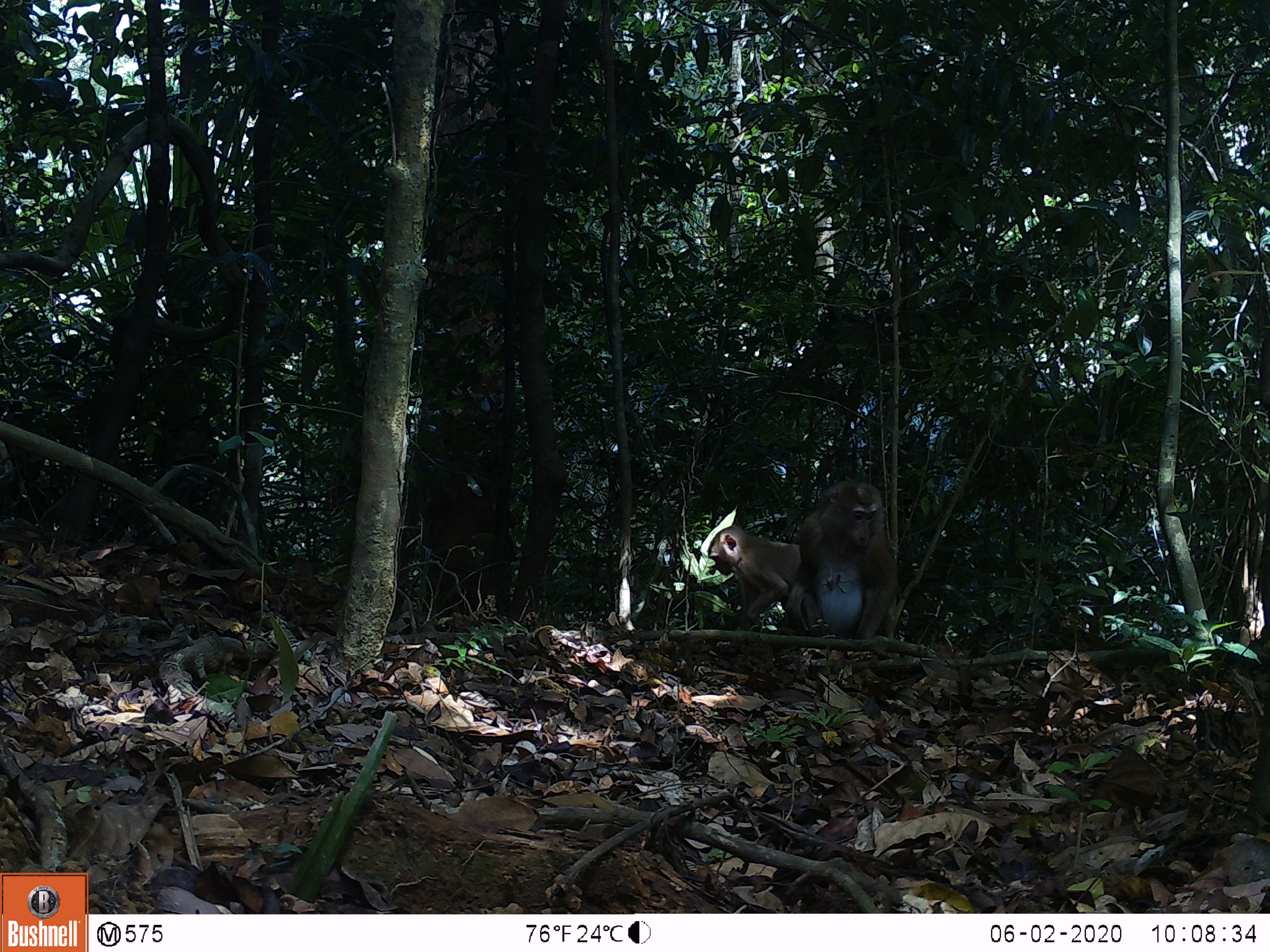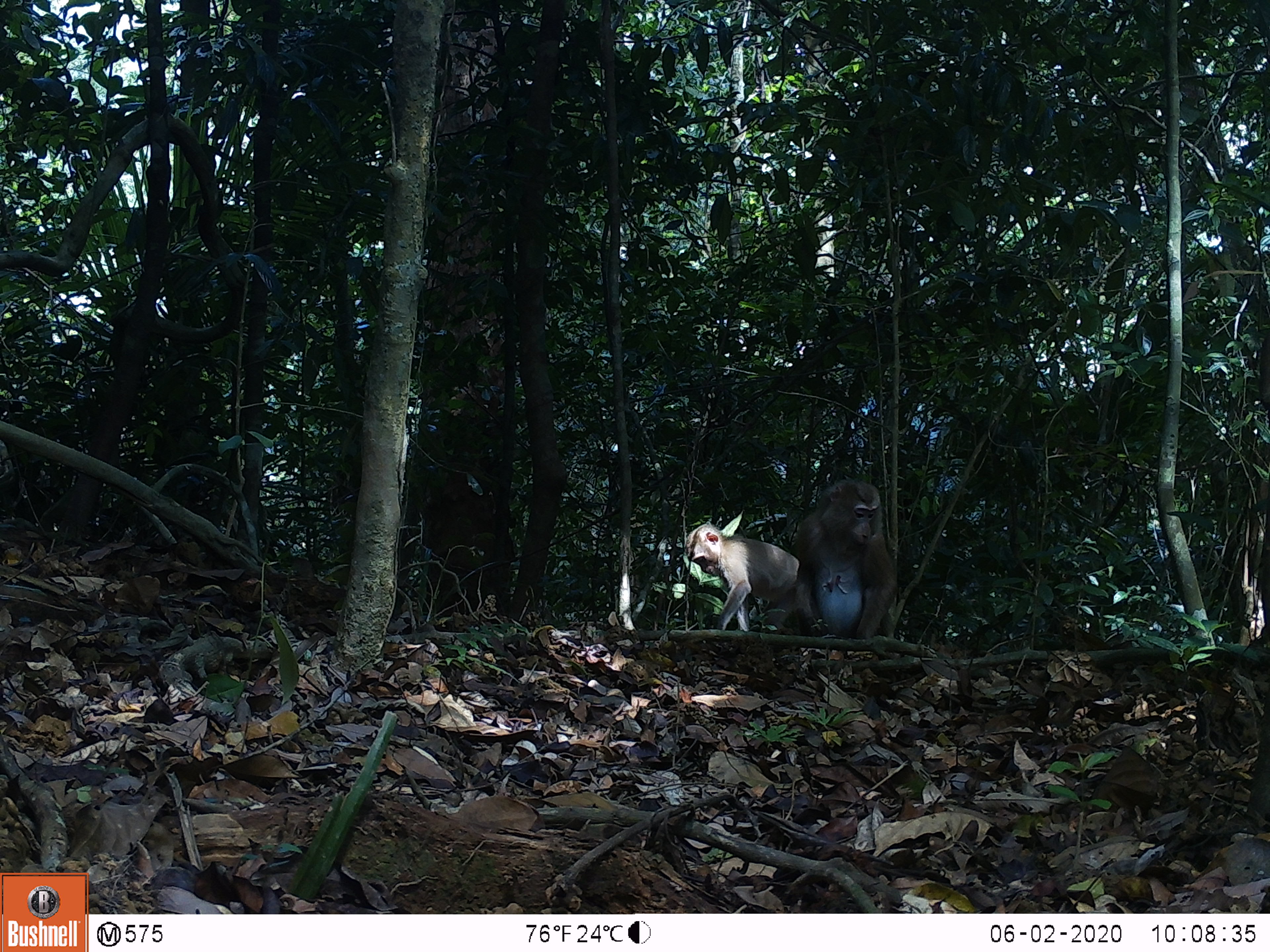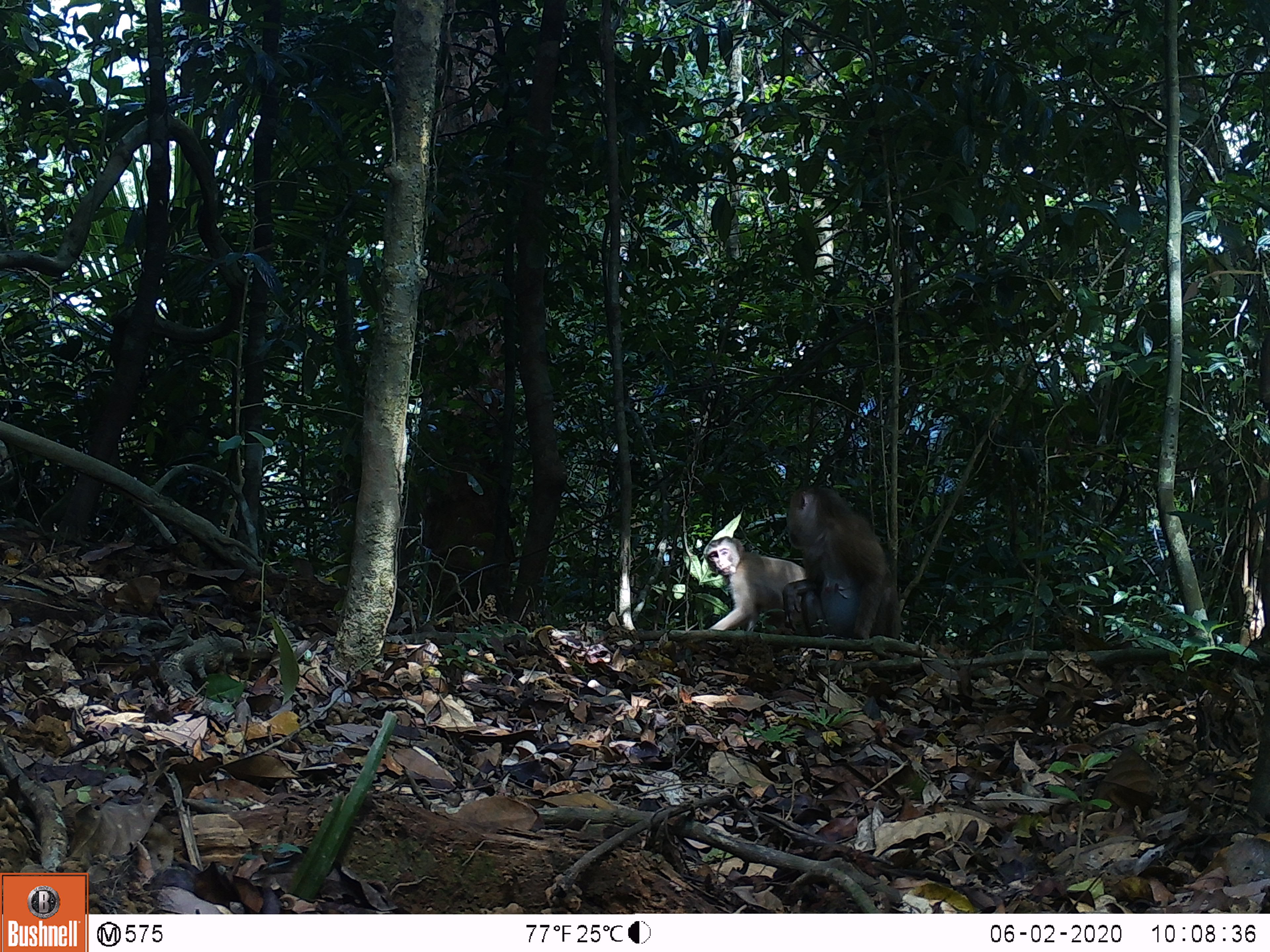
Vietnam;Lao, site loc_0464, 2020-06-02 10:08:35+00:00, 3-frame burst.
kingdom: Animalia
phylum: Chordata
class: Mammalia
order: Primates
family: Cercopithecidae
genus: Macaca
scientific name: Macaca nemestrina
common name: pig-tailed macaque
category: pig tailed macaque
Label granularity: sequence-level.